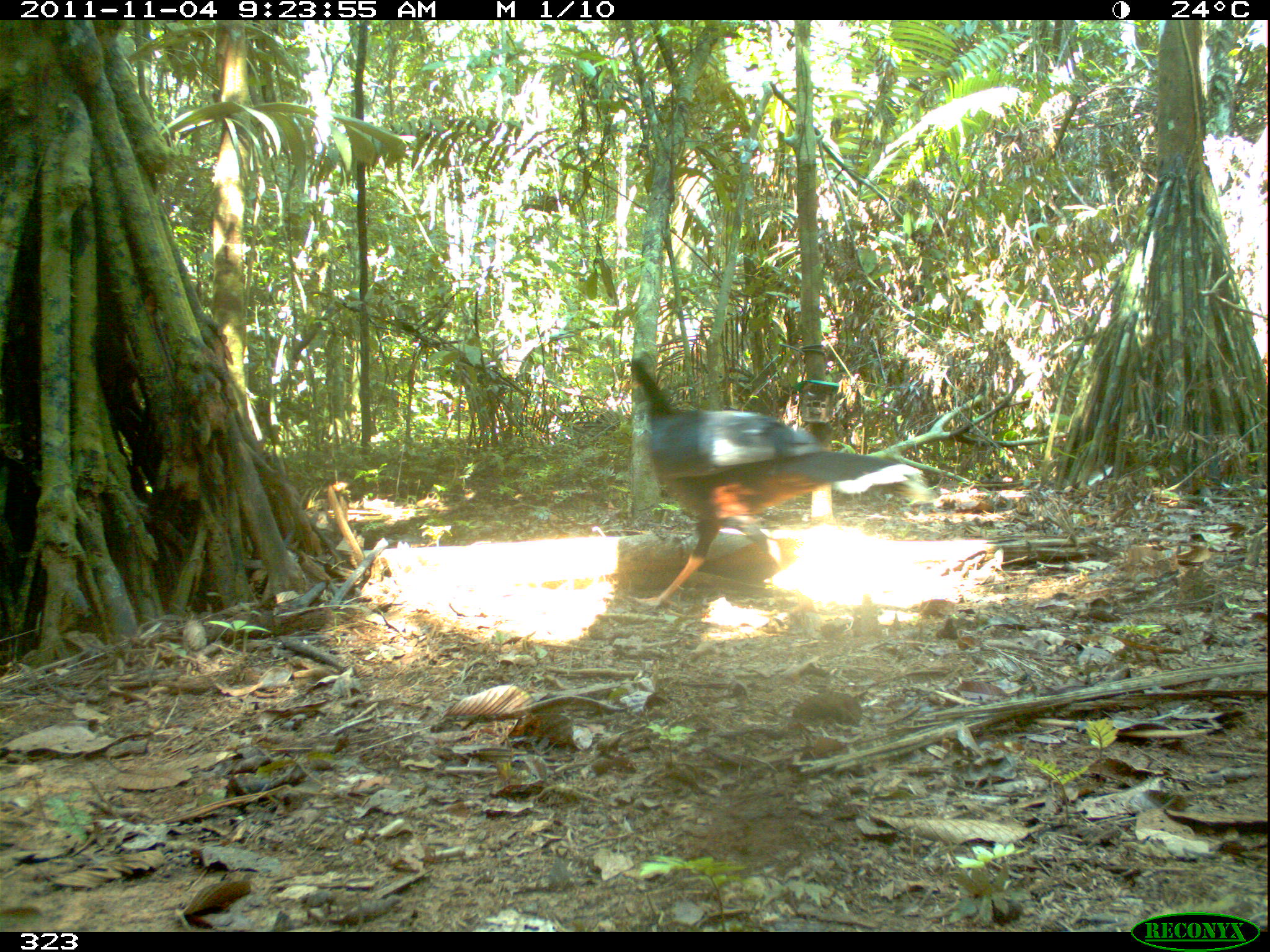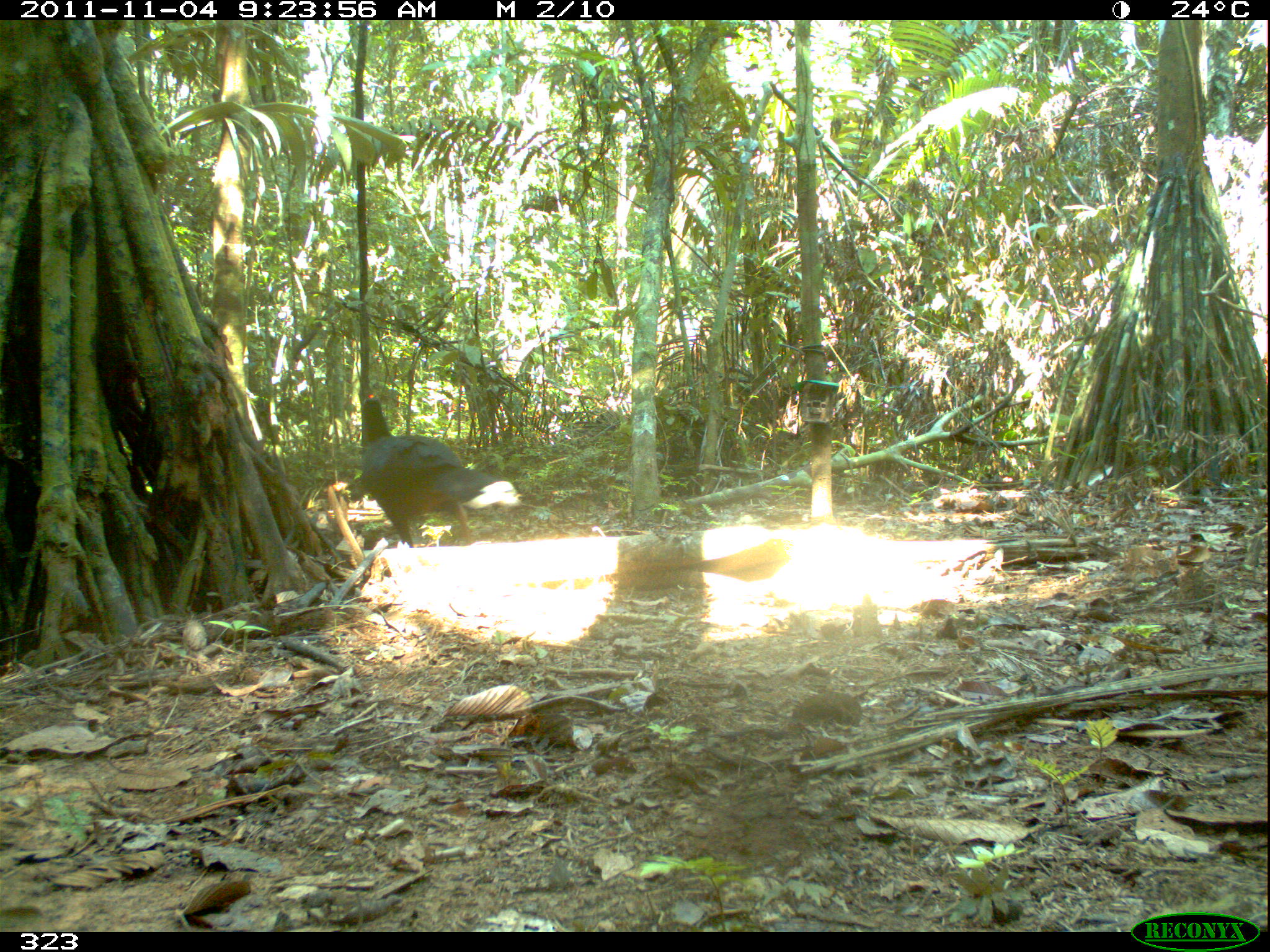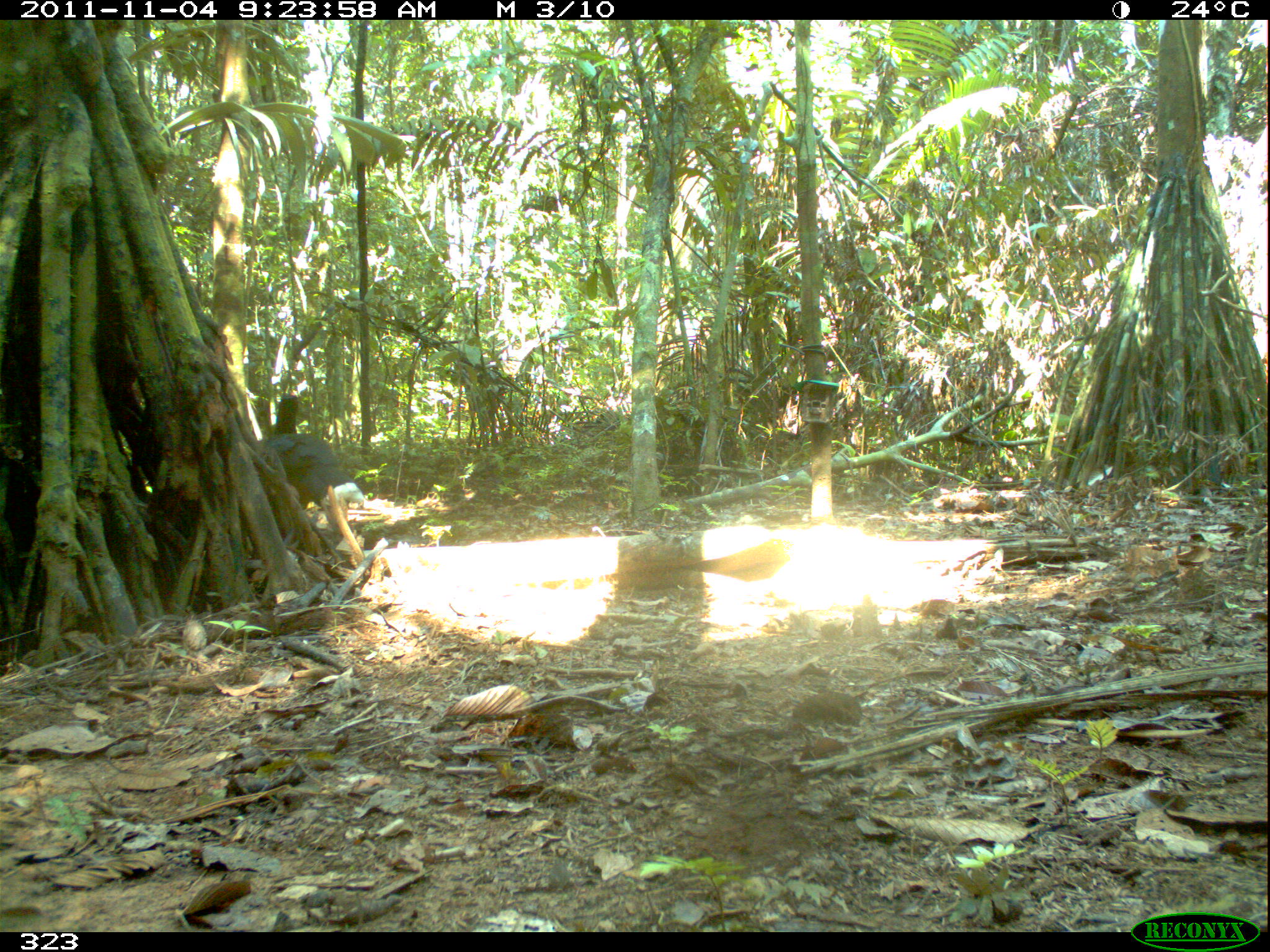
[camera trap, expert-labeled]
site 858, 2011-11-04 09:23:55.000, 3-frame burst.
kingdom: Animalia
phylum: Chordata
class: Aves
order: Galliformes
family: Cracidae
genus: Mitu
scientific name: Mitu tuberosum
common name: razor-billed curassow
Mitu tuberosum (razor-billed curassow).